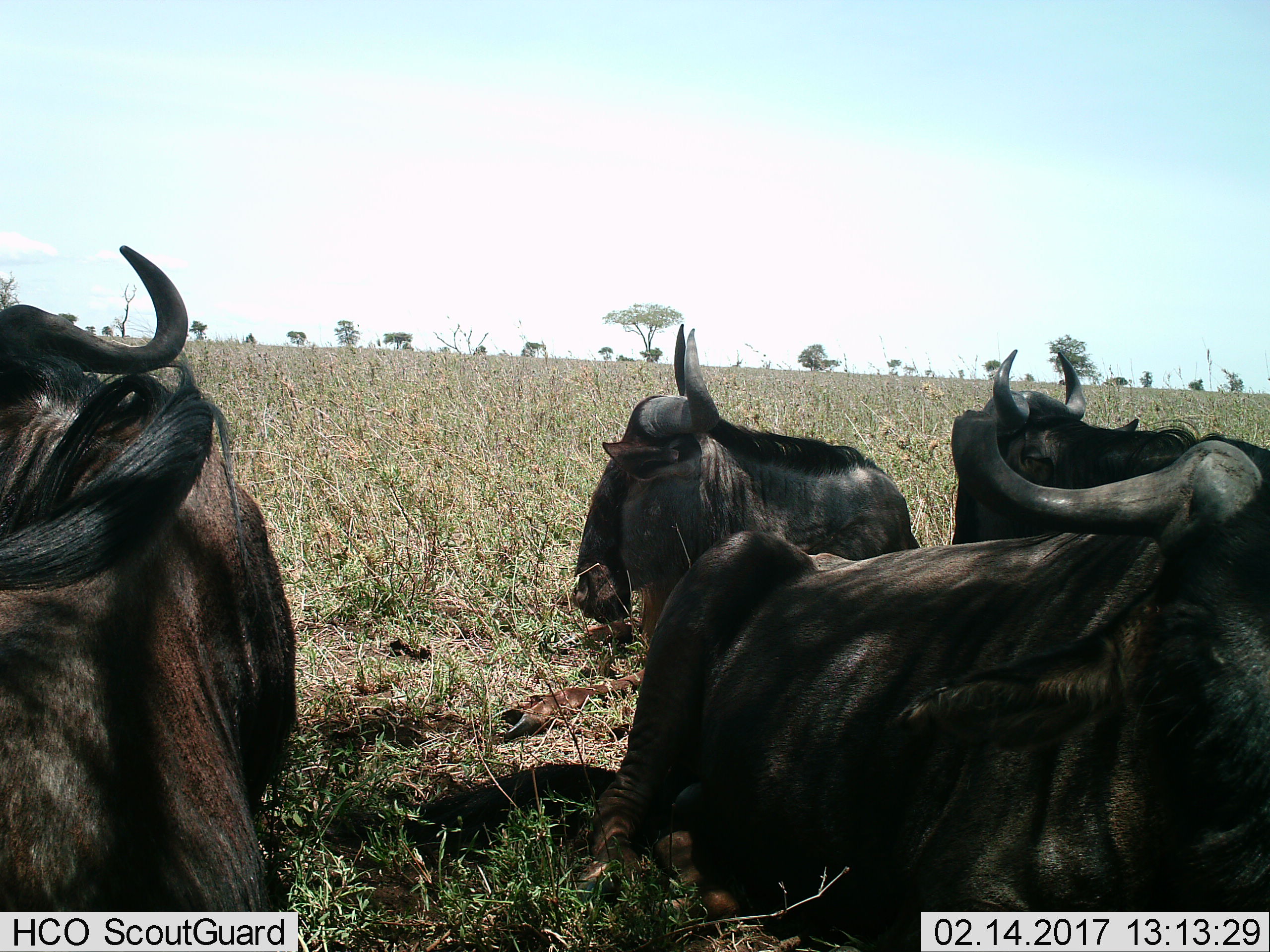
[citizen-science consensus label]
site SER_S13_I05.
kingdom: Animalia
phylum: Chordata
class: Mammalia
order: Artiodactyla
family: Bovidae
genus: Connochaetes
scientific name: Connochaetes taurinus taurinus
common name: blue wildebeest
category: wildebeestblue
Wildebeestblue (blue wildebeest) (Connochaetes taurinus taurinus), count 4. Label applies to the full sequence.